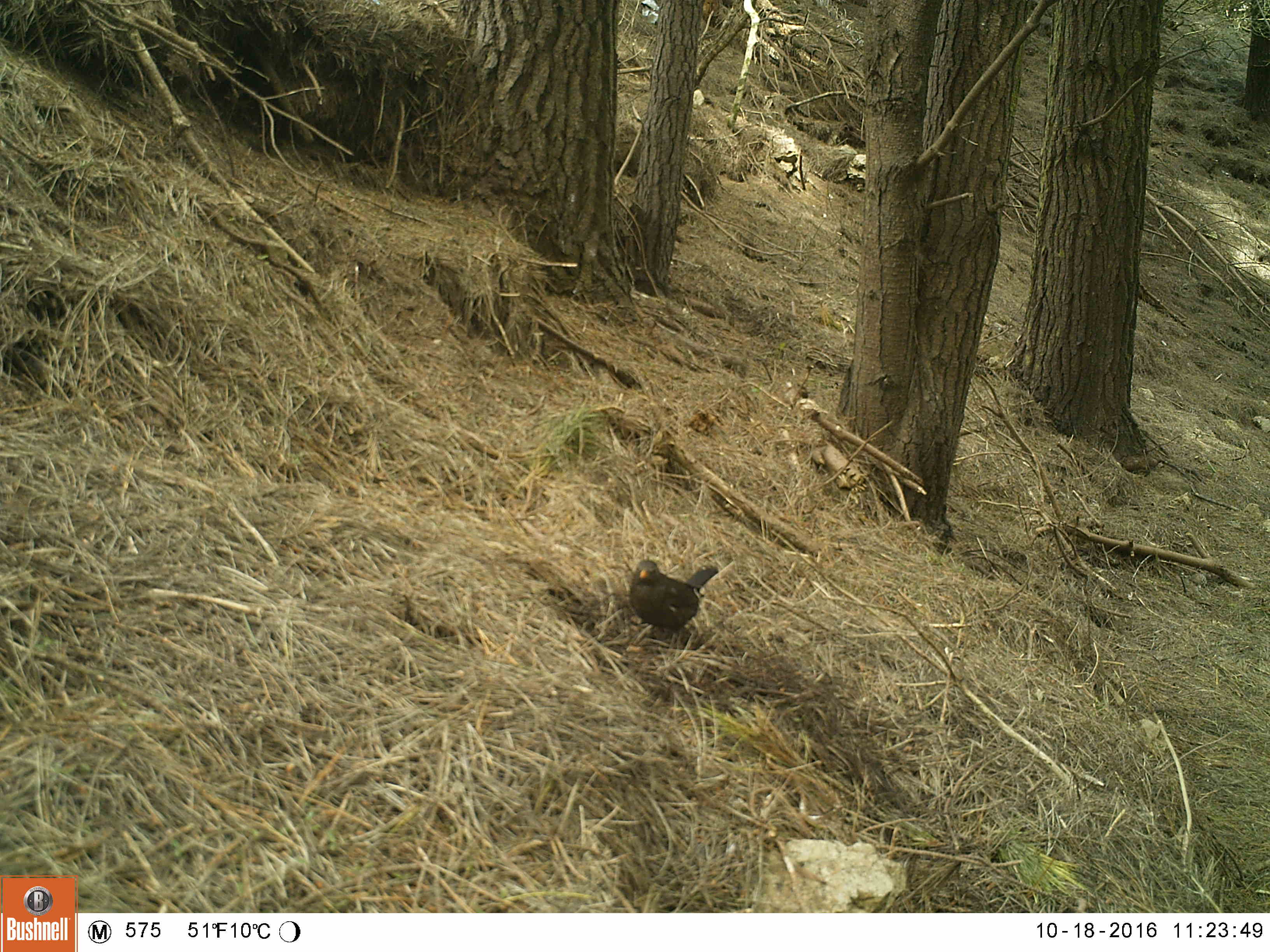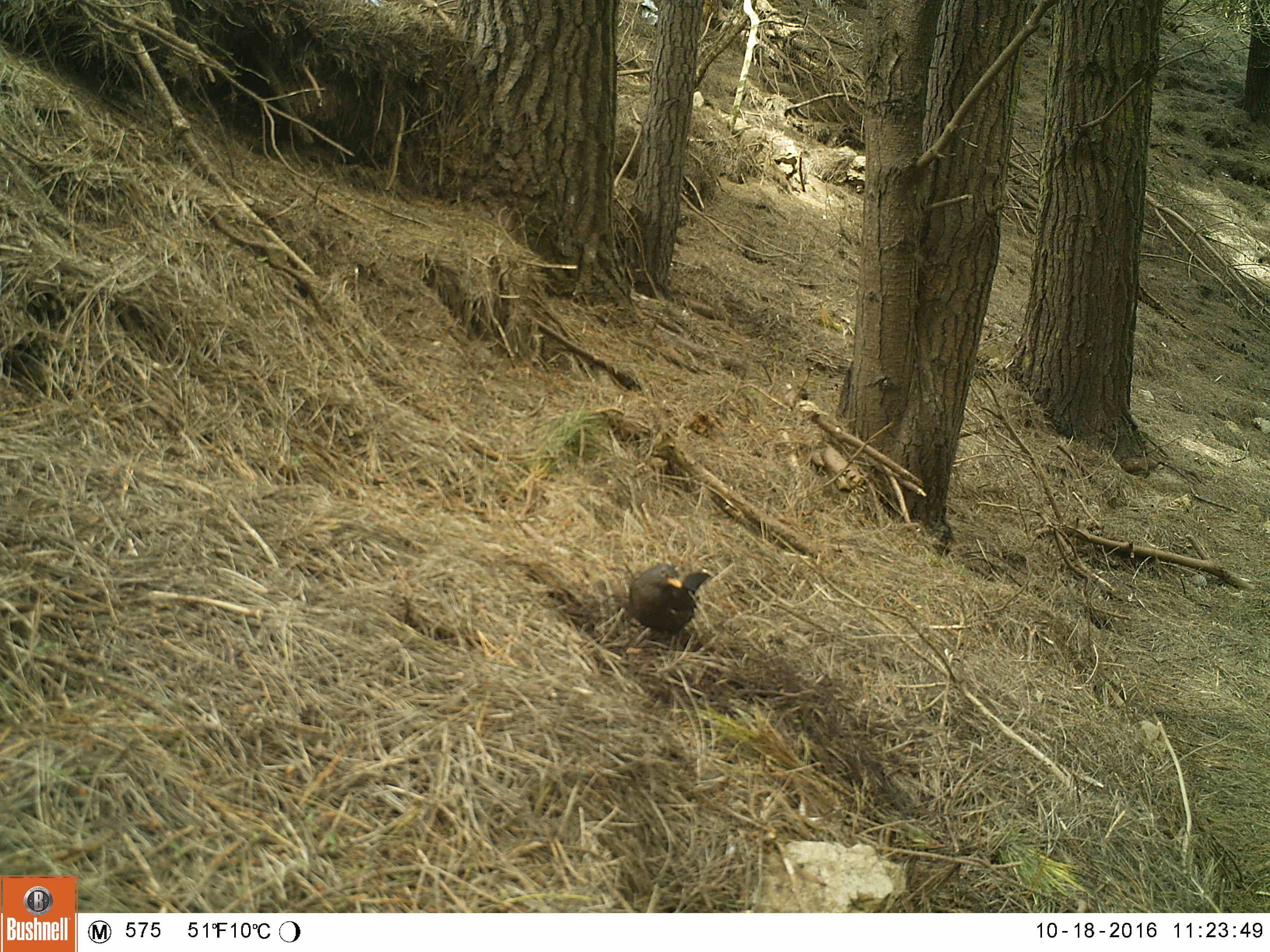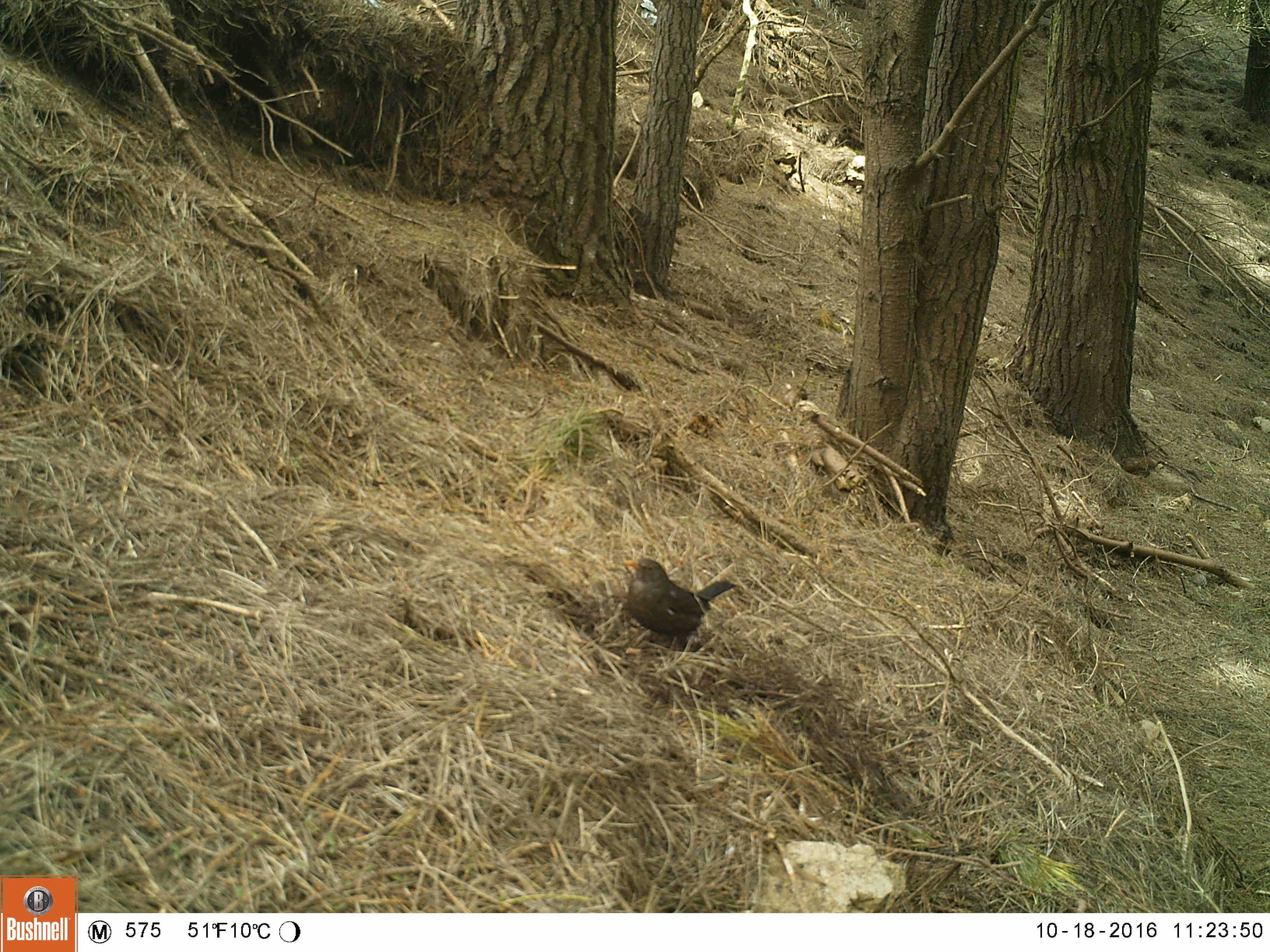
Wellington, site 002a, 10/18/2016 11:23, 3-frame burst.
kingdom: Animalia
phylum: Chordata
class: Aves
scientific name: Aves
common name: bird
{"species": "bird (Aves)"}